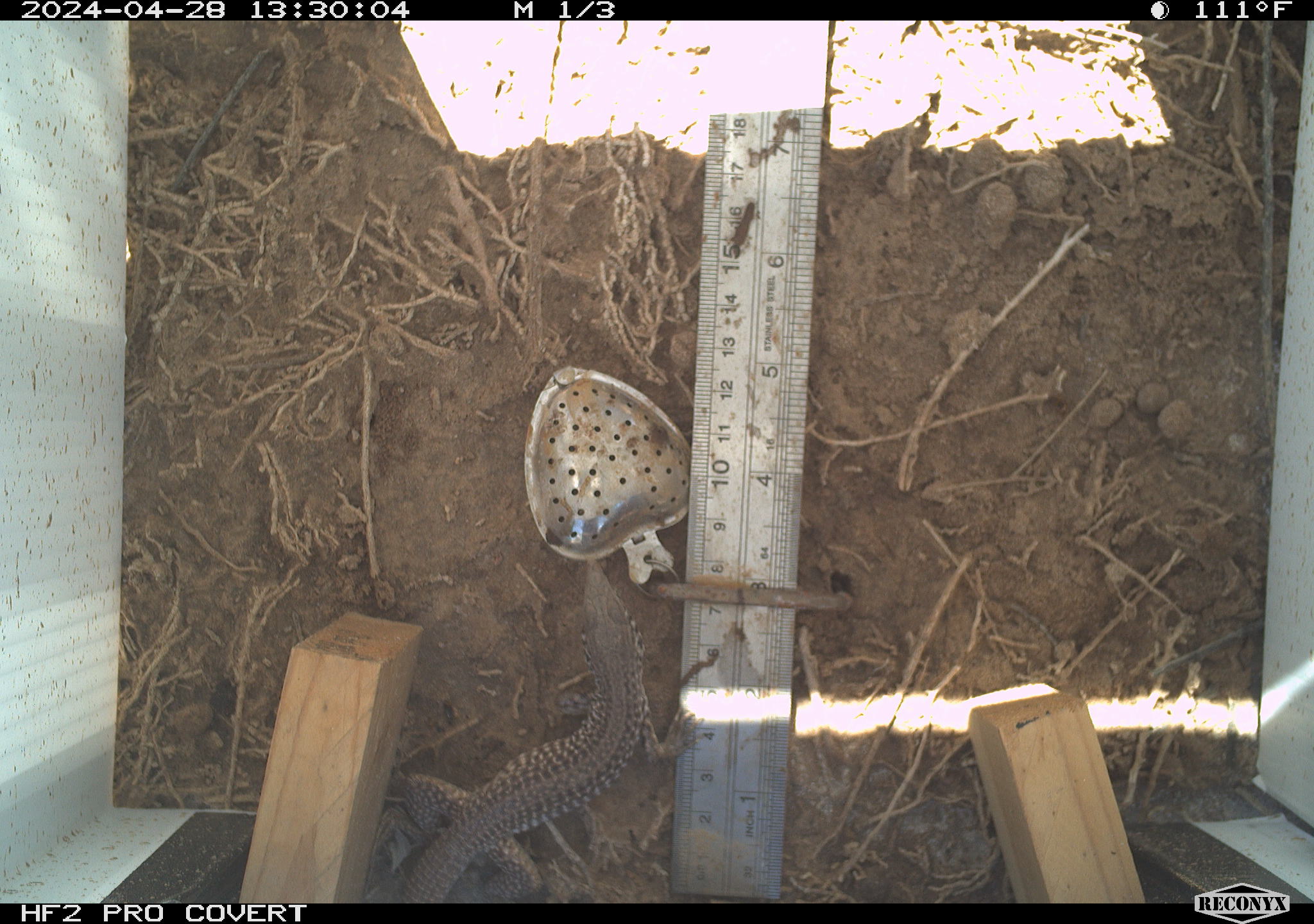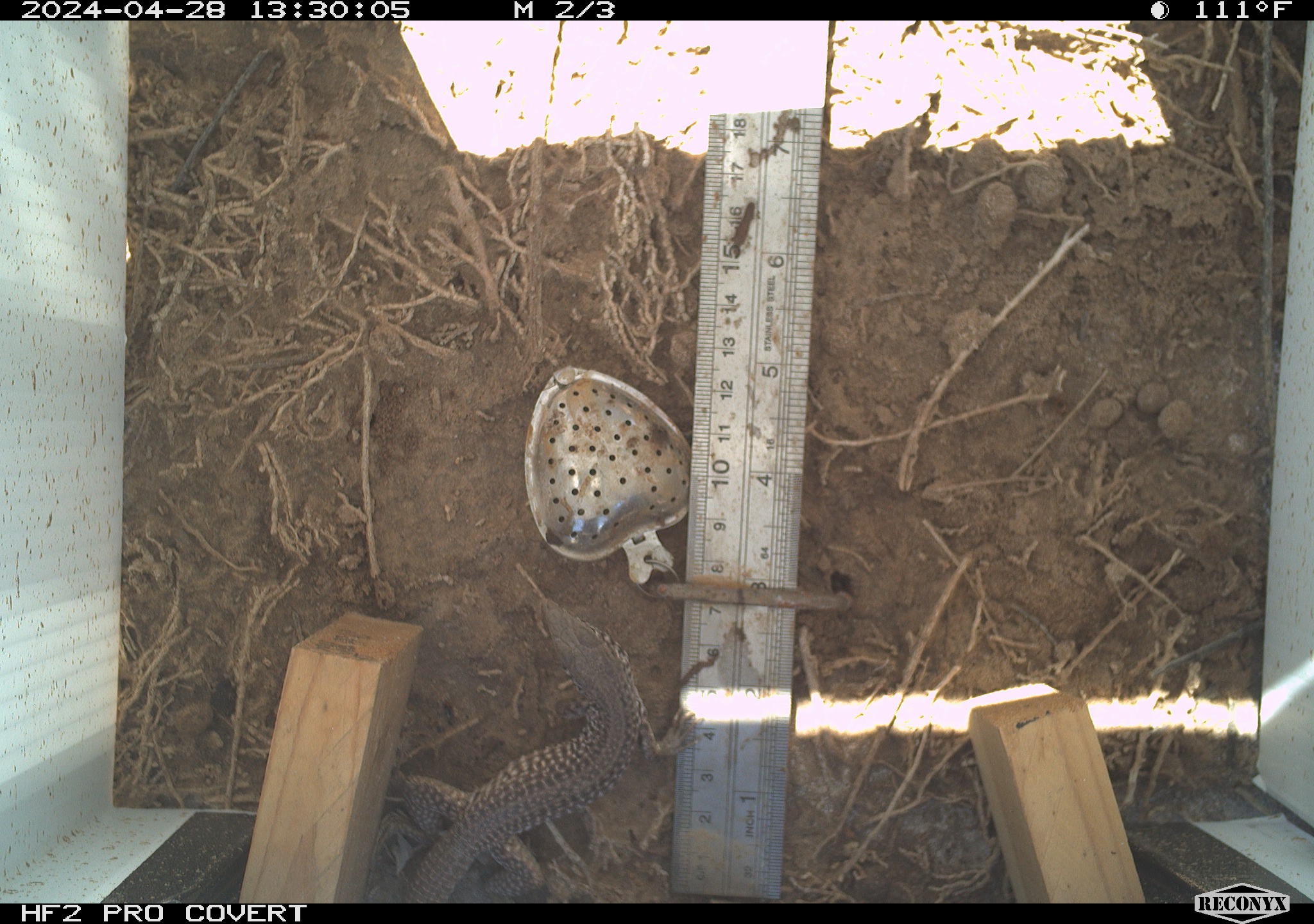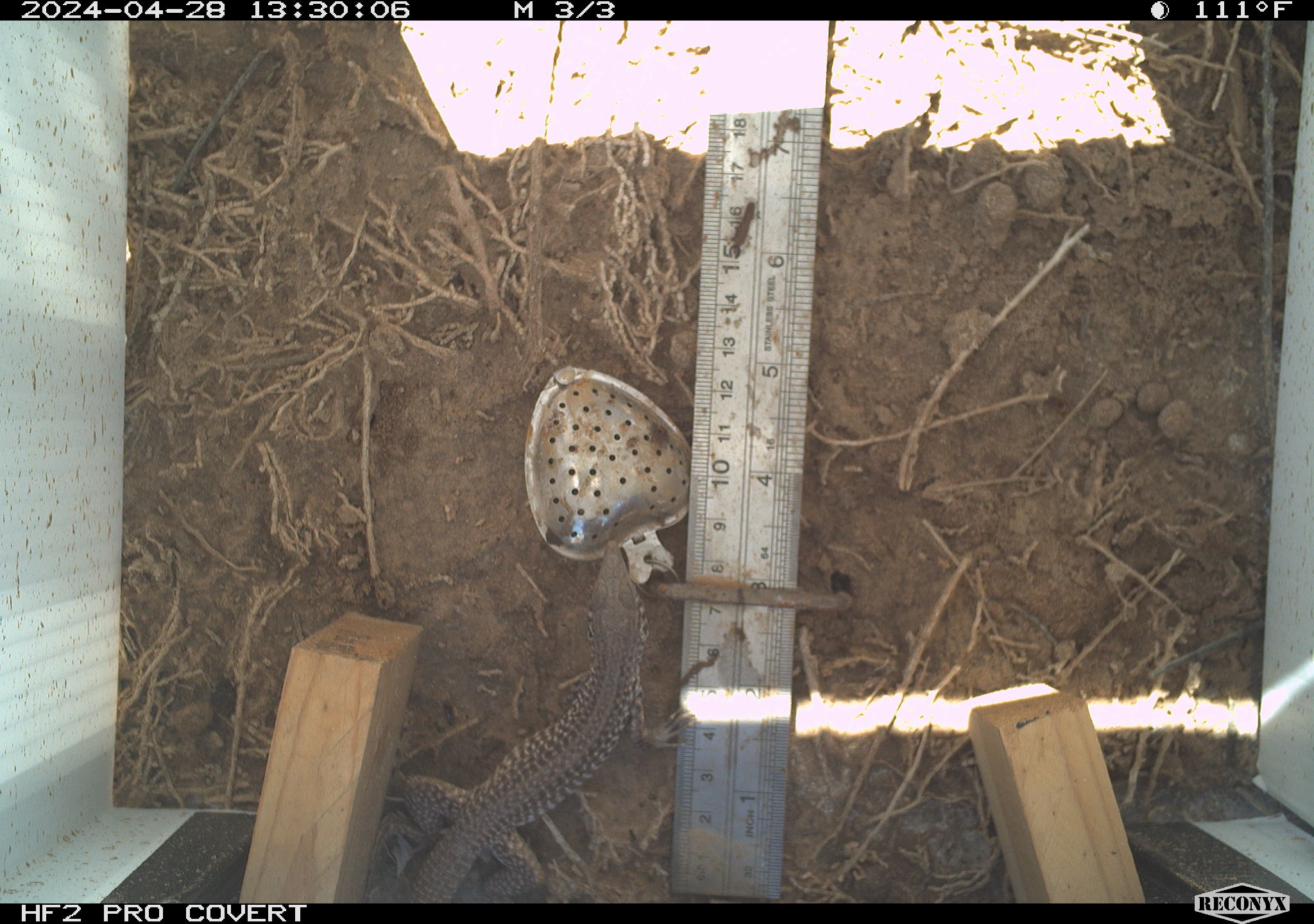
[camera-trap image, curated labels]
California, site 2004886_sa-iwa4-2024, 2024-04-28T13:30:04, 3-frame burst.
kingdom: Animalia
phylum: Chordata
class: Reptilia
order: Squamata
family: Teiidae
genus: Aspidoscelis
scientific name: Aspidoscelis tigris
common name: western whiptail